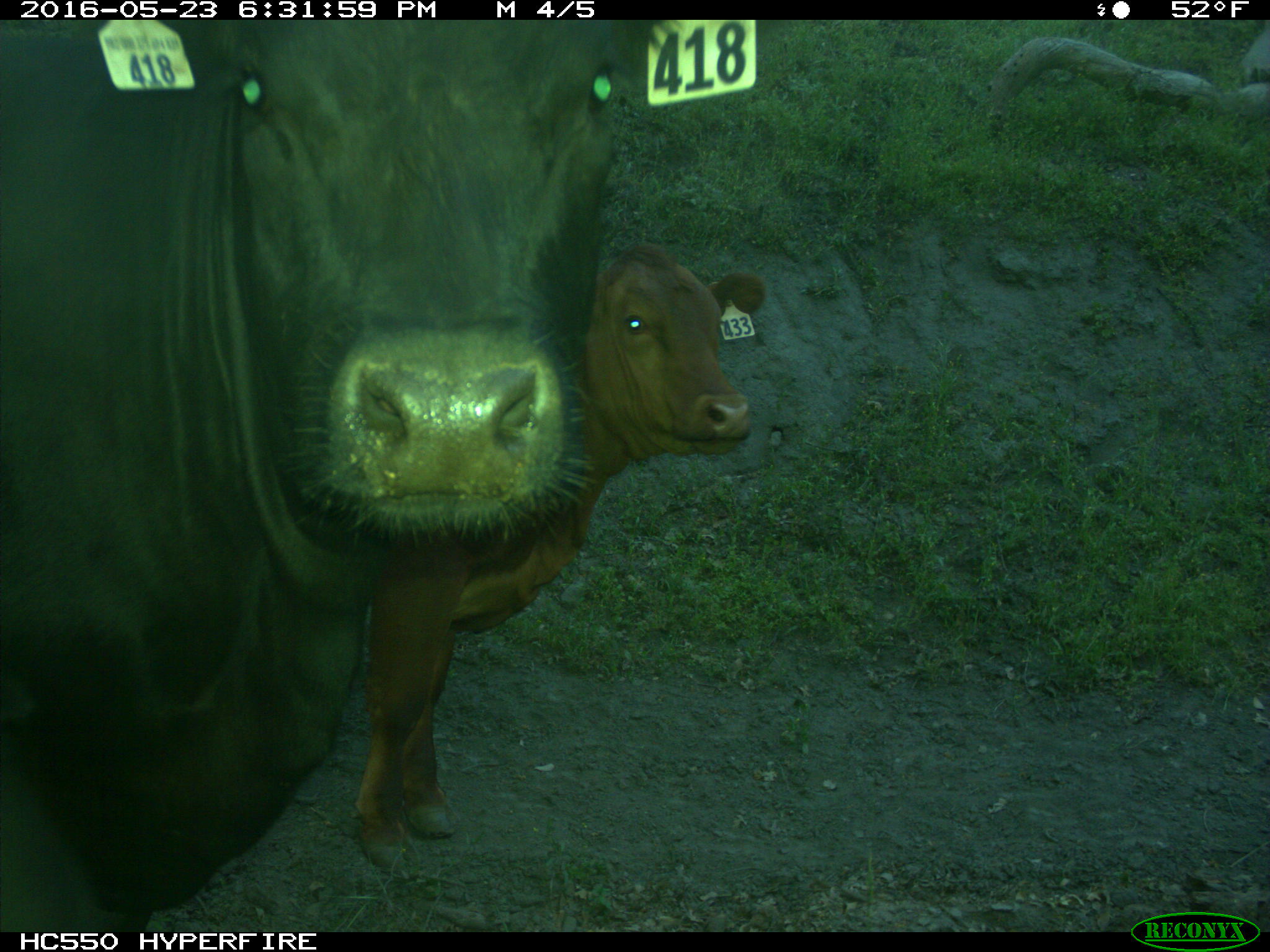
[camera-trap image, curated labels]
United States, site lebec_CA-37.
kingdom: Animalia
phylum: Chordata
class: Mammalia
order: Artiodactyla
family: Bovidae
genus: Bos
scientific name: Bos taurus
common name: domestic cow